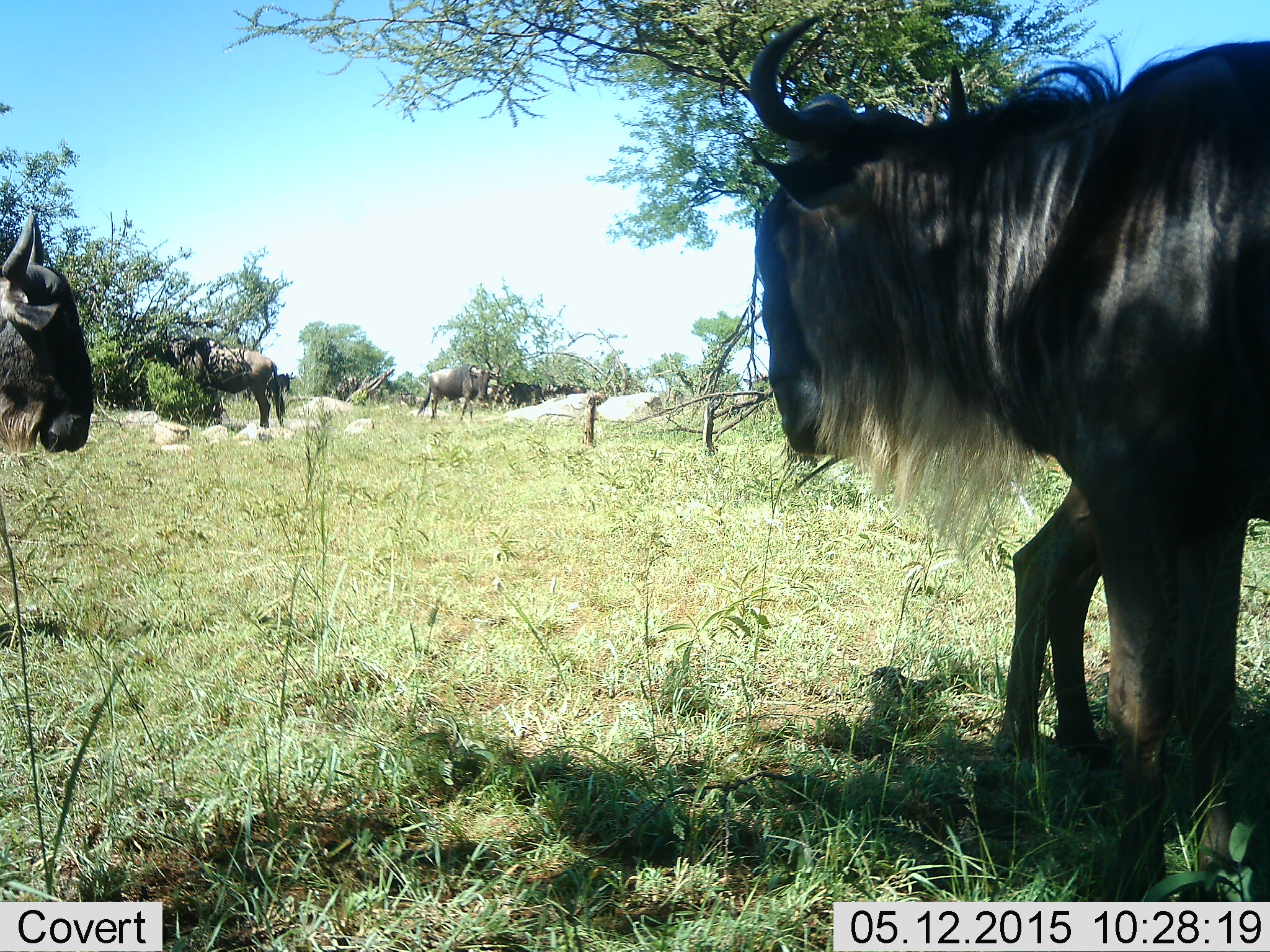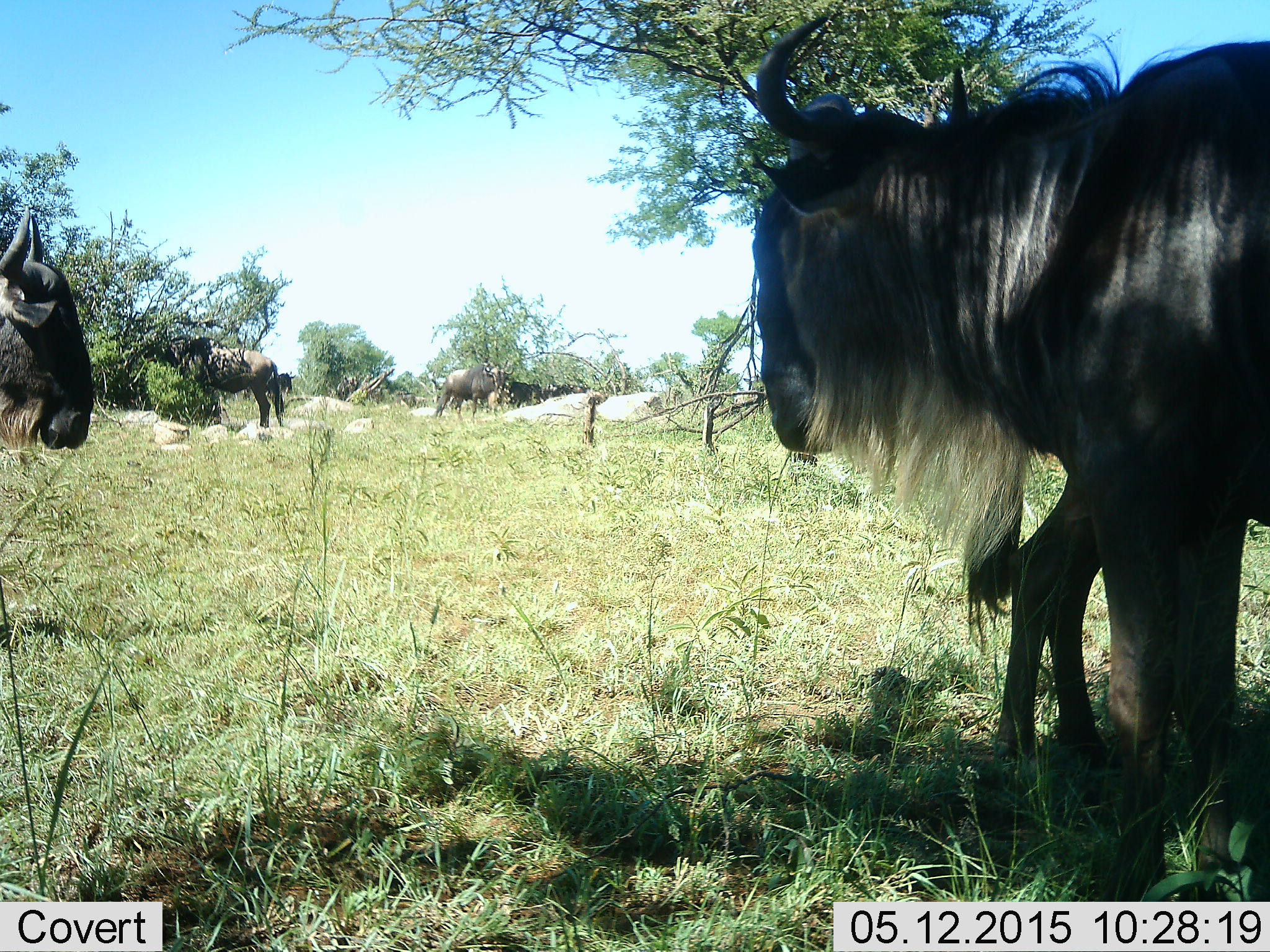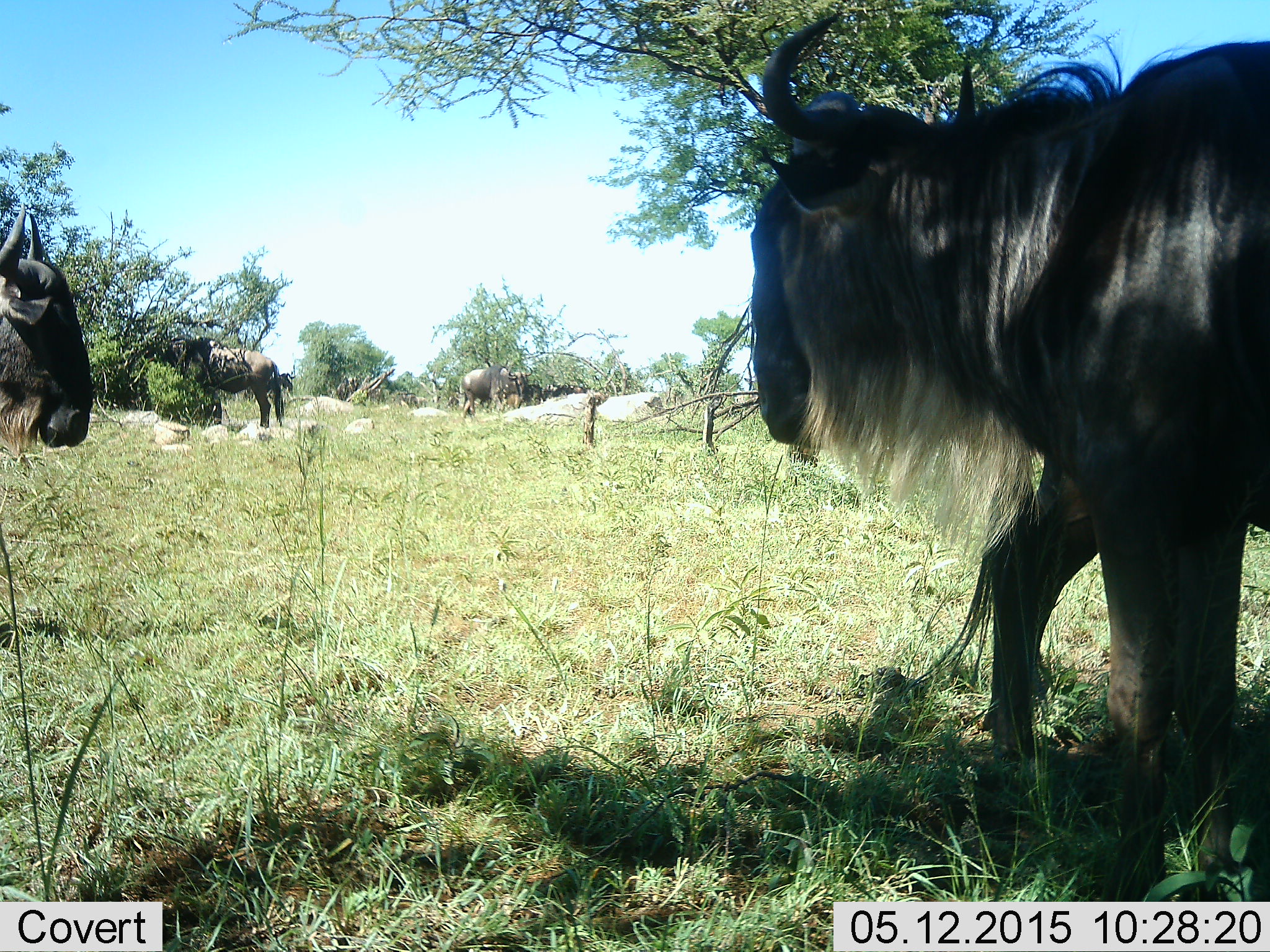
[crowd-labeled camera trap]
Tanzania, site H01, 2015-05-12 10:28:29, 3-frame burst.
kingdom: Animalia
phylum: Chordata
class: Mammalia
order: Artiodactyla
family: Bovidae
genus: Connochaetes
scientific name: Connochaetes taurinus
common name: blue wildebeest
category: wildebeest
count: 7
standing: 100%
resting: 20%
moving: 40%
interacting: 0%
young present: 10%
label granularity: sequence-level